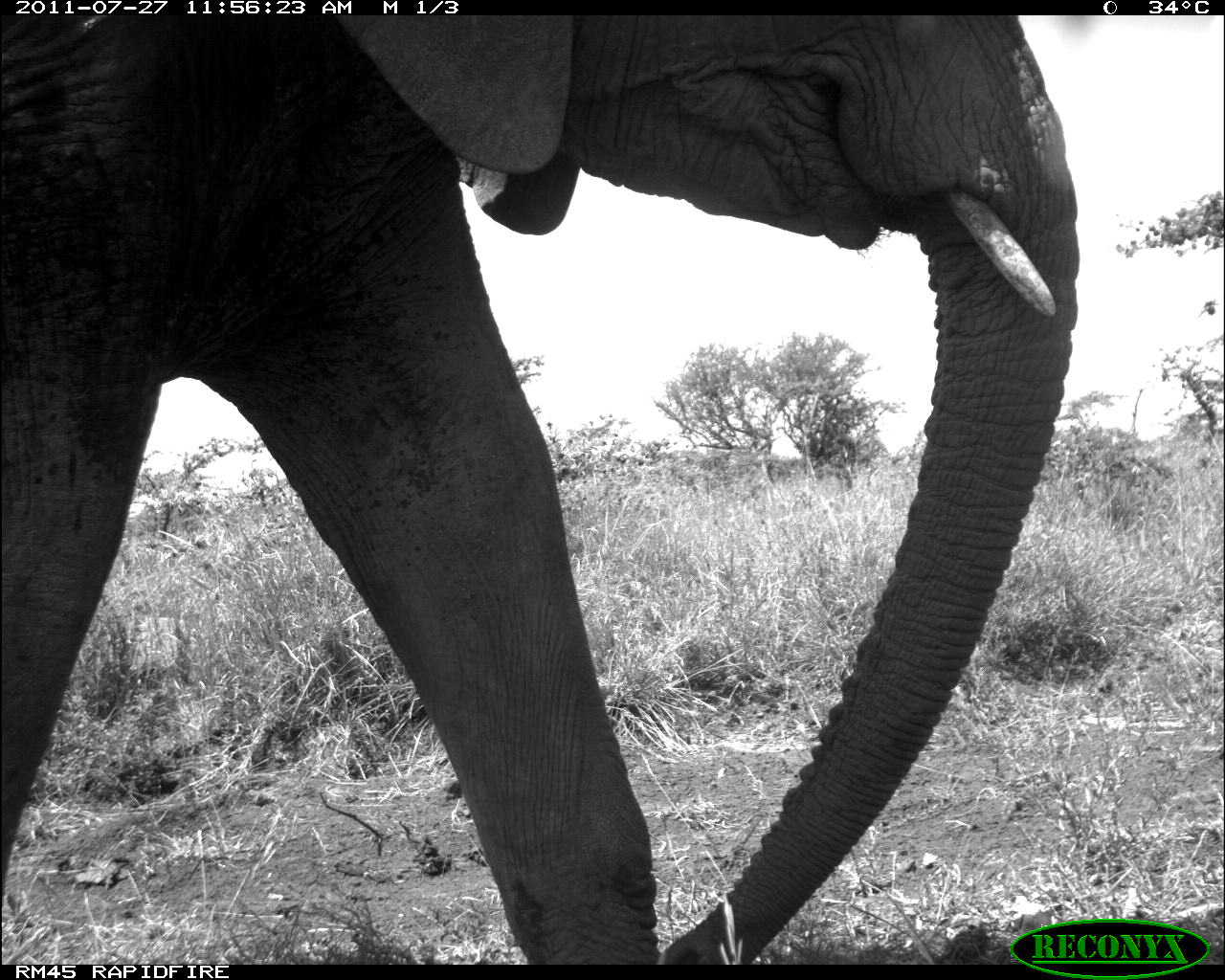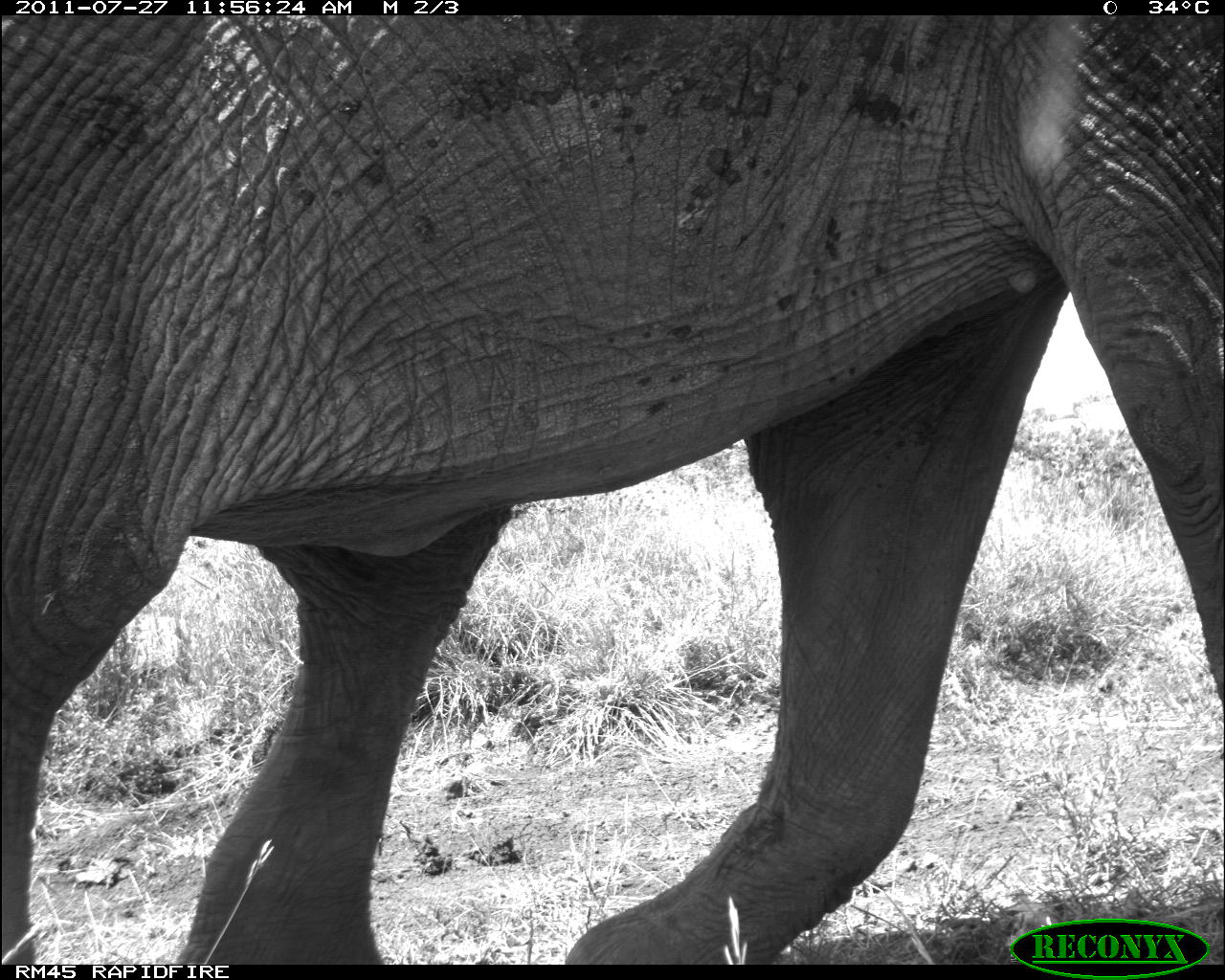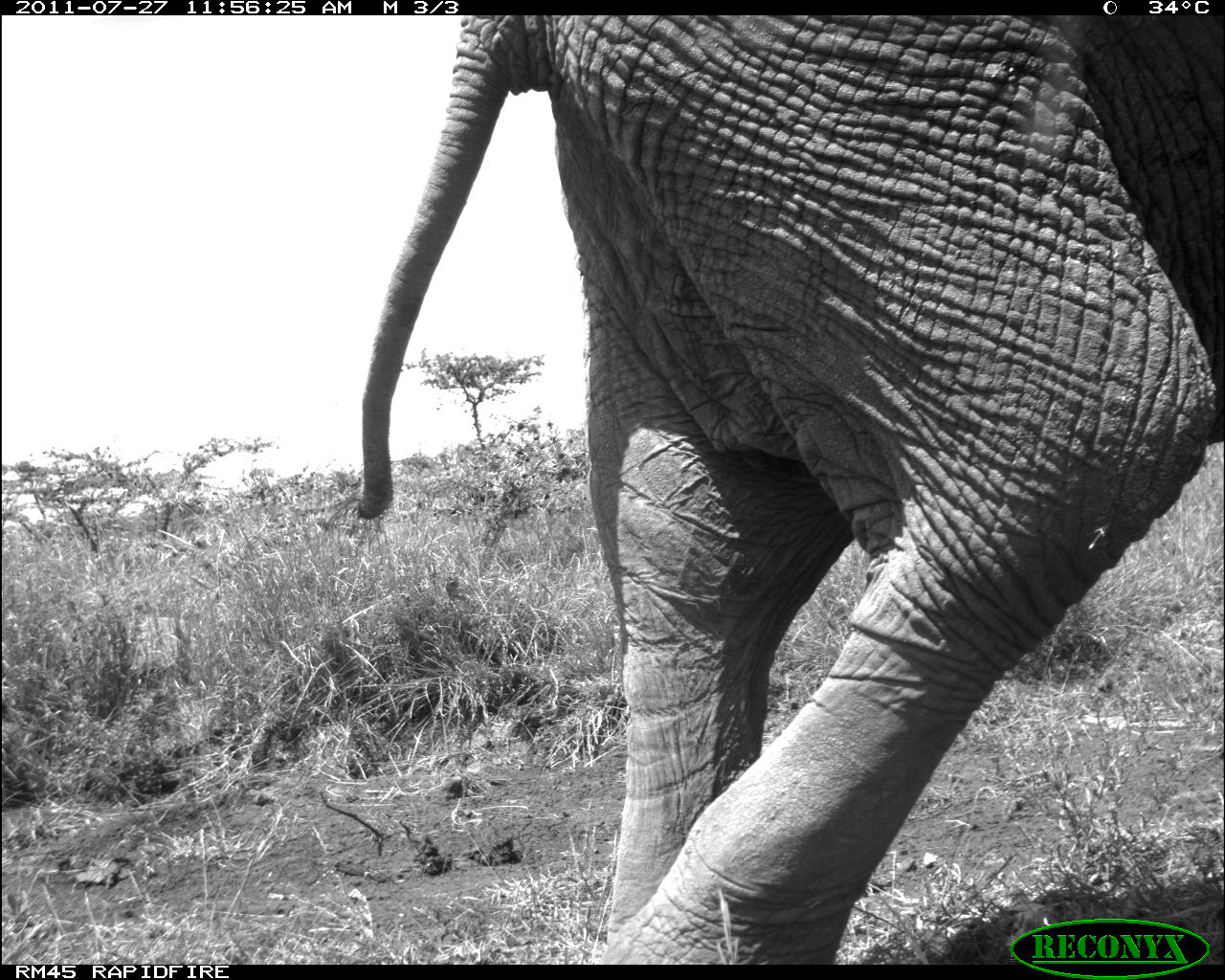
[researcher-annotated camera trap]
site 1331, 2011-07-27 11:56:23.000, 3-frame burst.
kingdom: Animalia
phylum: Chordata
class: Mammalia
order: Proboscidea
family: Elephantidae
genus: Loxodonta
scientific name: Loxodonta africana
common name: african bush elephant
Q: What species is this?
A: Loxodonta africana (african bush elephant).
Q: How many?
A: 1.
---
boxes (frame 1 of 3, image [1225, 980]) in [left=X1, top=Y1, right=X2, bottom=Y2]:
loxodonta africana: [left=1, top=12, right=1081, bottom=964]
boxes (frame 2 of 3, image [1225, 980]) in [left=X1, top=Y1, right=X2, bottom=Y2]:
loxodonta africana: [left=2, top=14, right=1223, bottom=964]